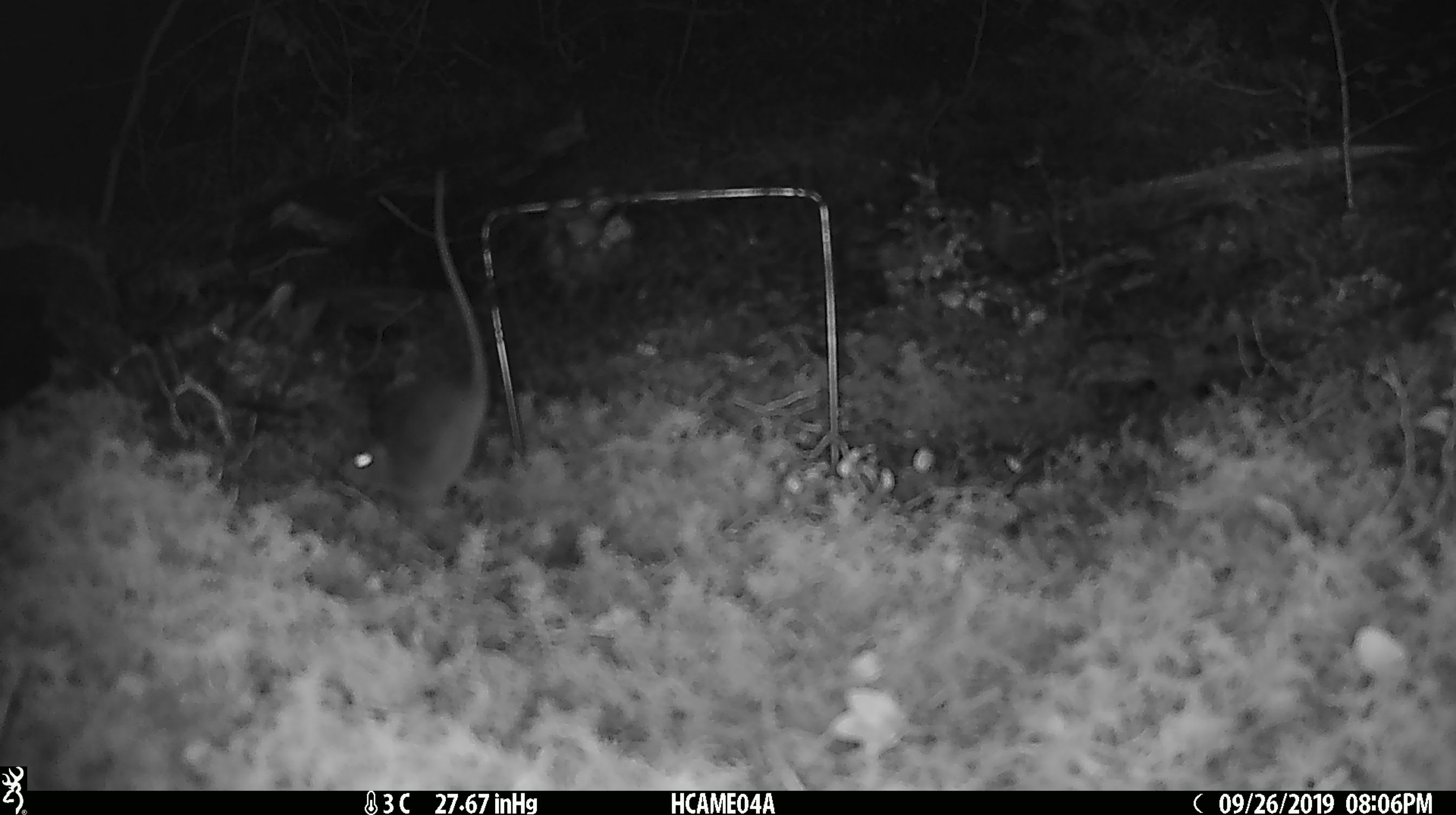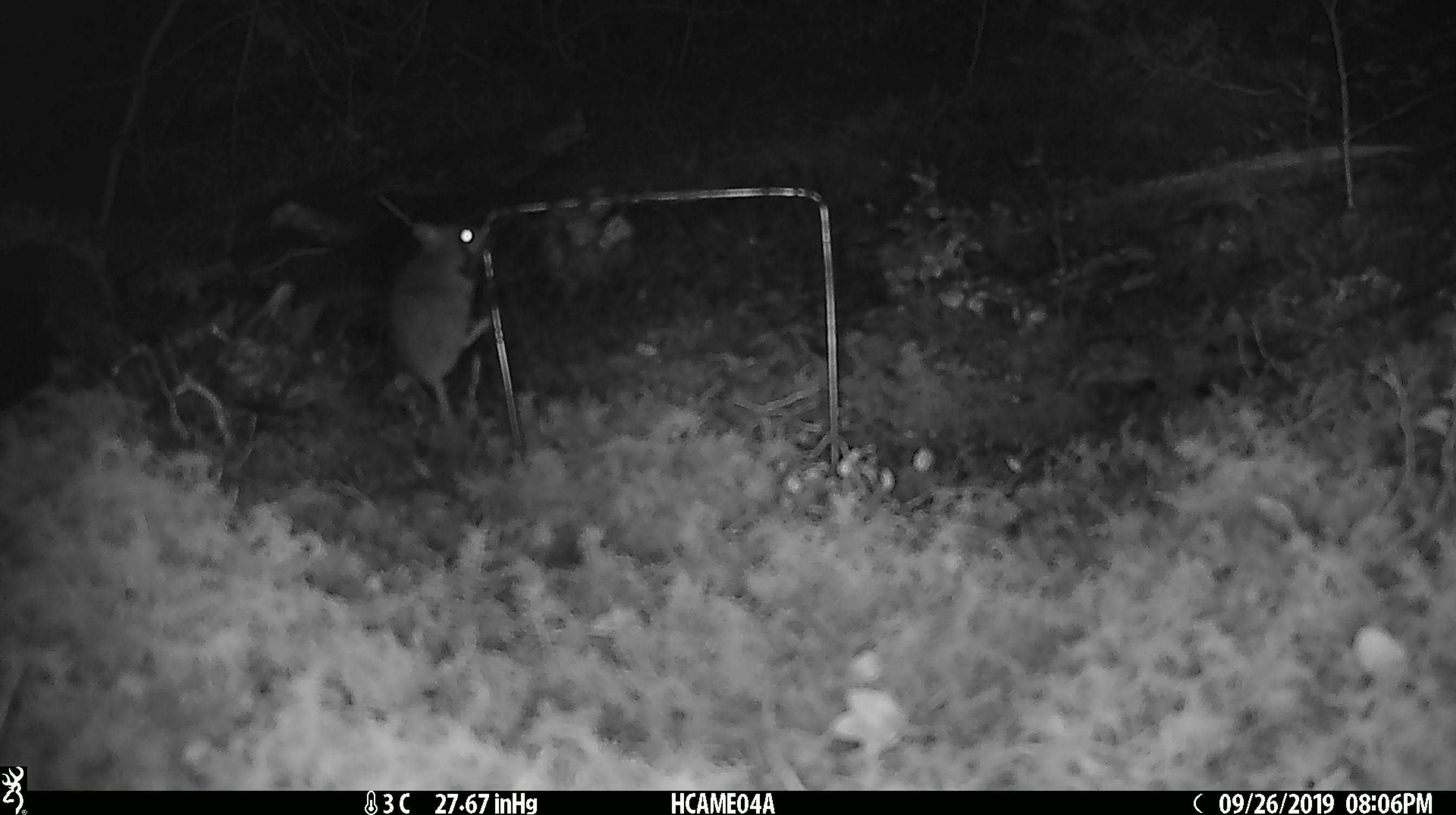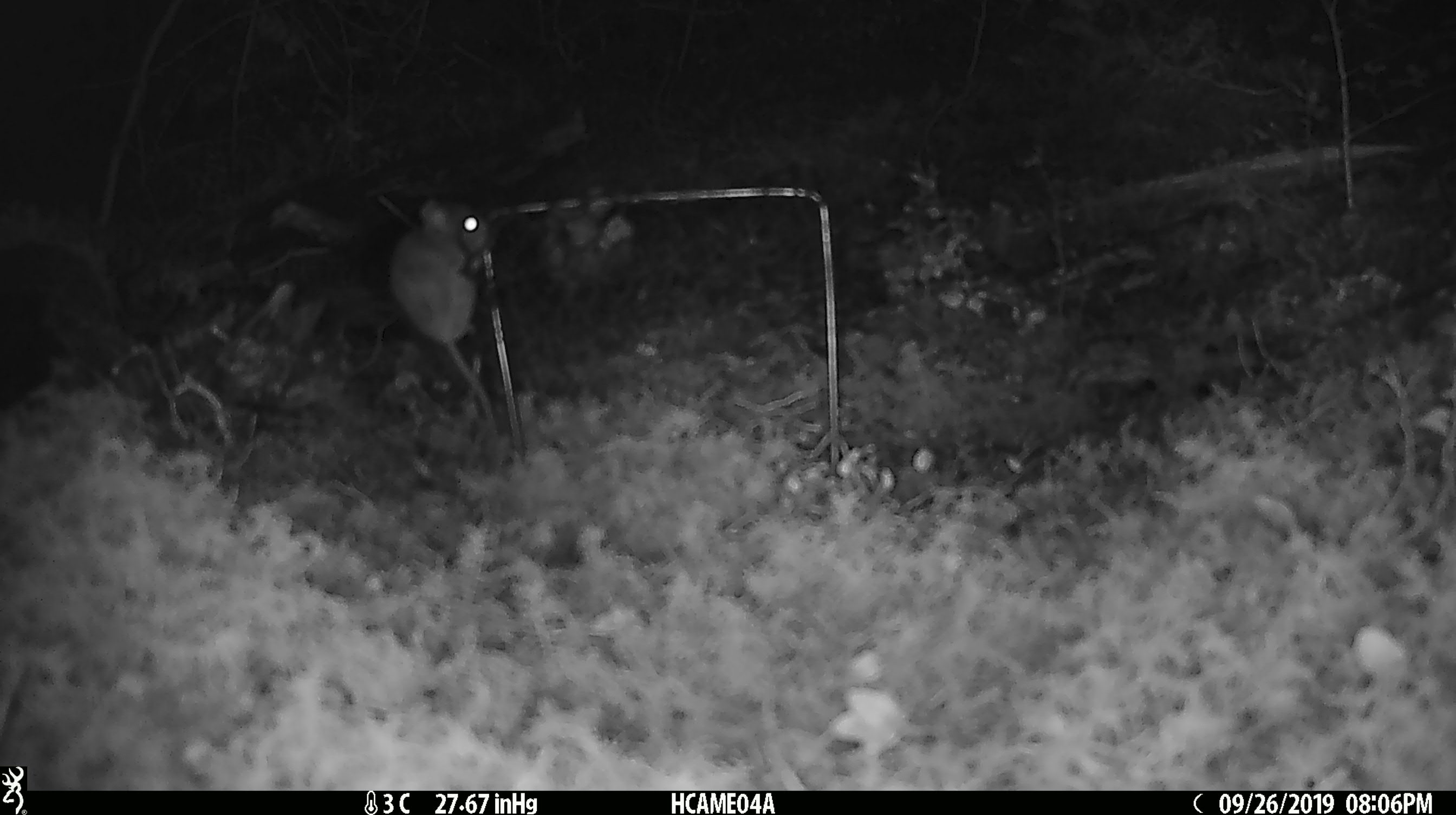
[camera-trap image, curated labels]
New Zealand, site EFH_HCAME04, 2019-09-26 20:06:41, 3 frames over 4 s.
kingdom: Animalia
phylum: Chordata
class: Mammalia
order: Rodentia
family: Muridae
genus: Mus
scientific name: Mus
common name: mouse